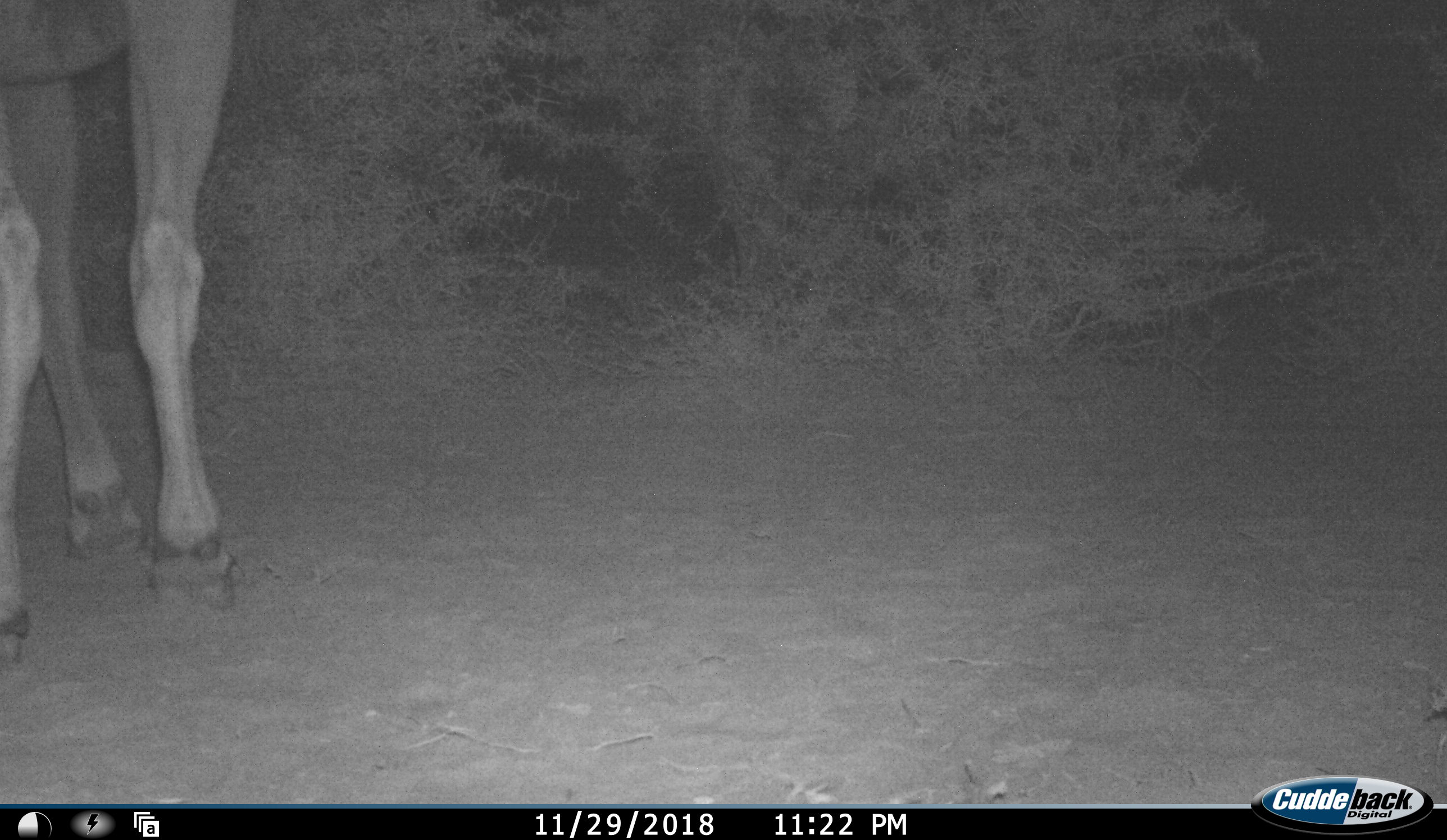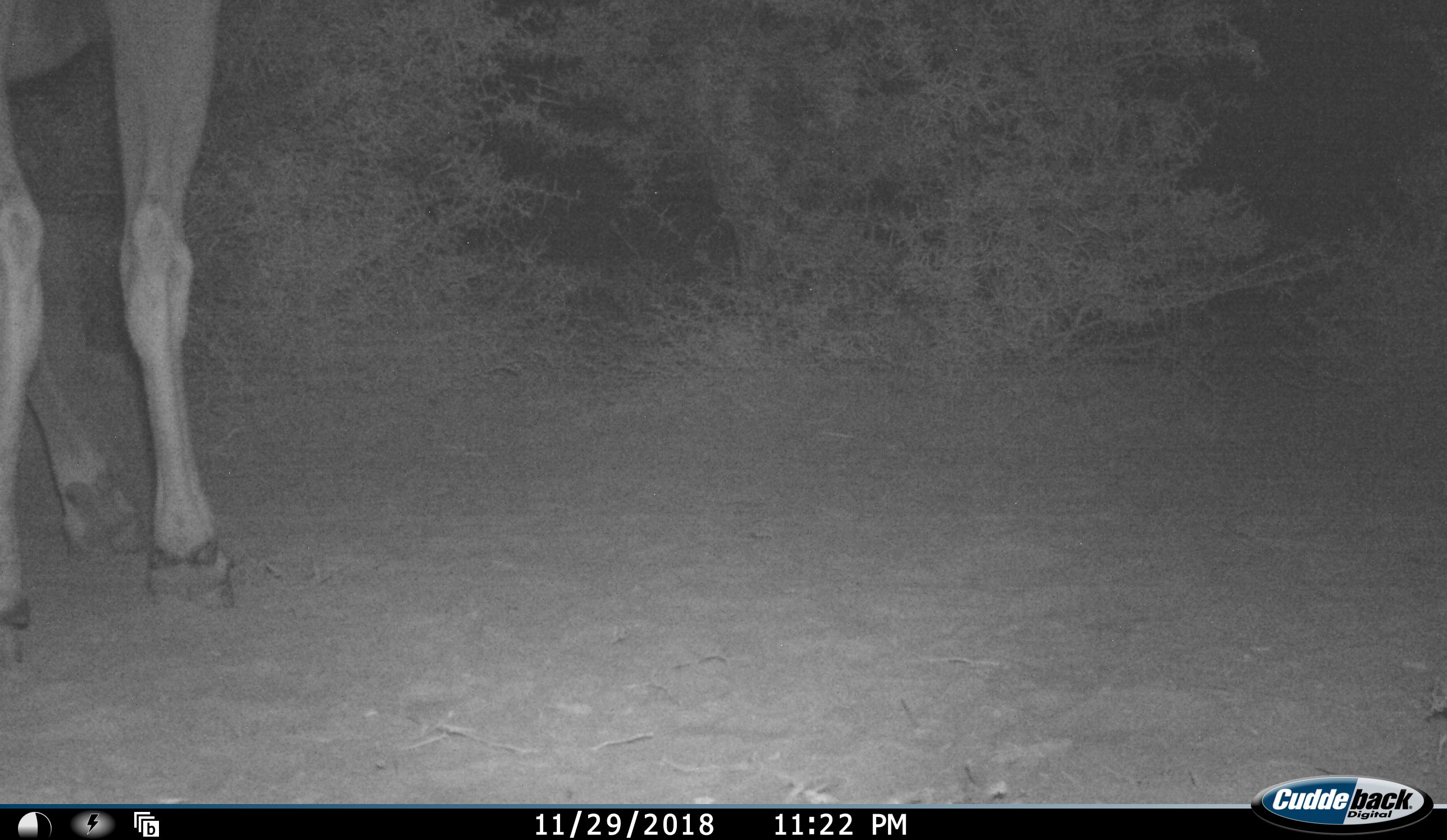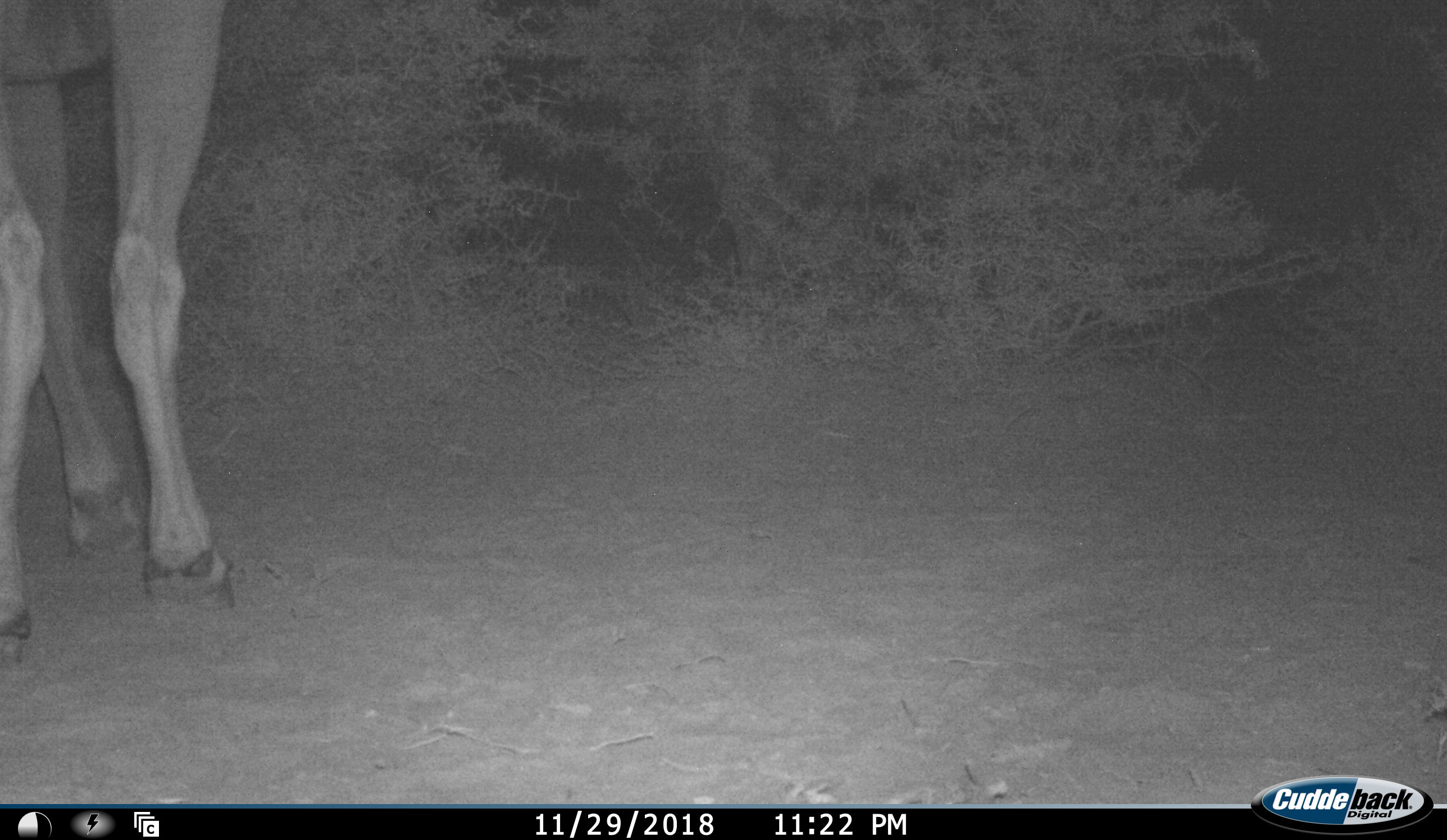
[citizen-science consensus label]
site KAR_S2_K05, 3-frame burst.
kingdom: Animalia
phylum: Chordata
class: Mammalia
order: Artiodactyla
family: Bovidae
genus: Tragelaphus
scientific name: Tragelaphus oryx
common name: eland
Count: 1.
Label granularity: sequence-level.